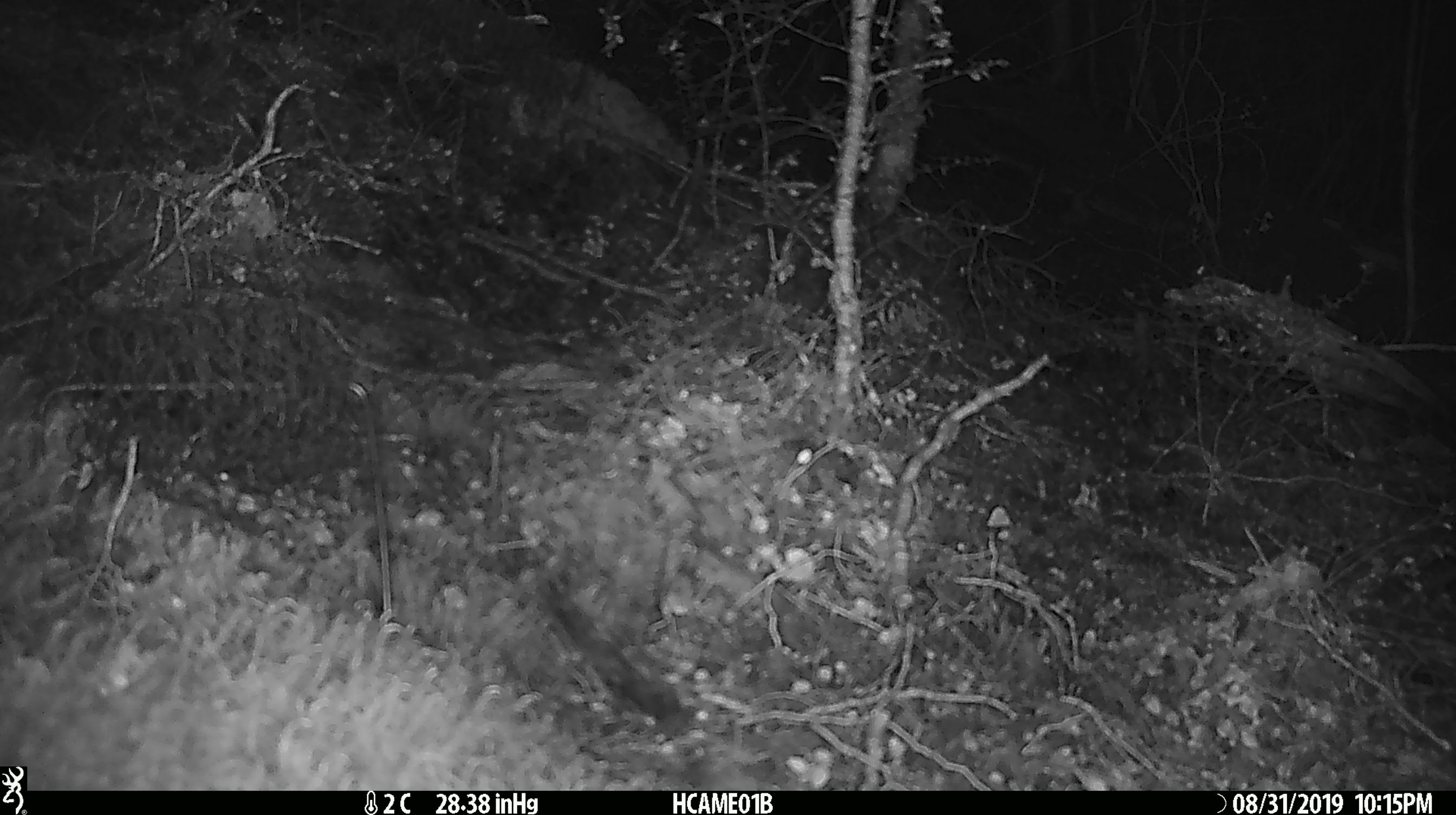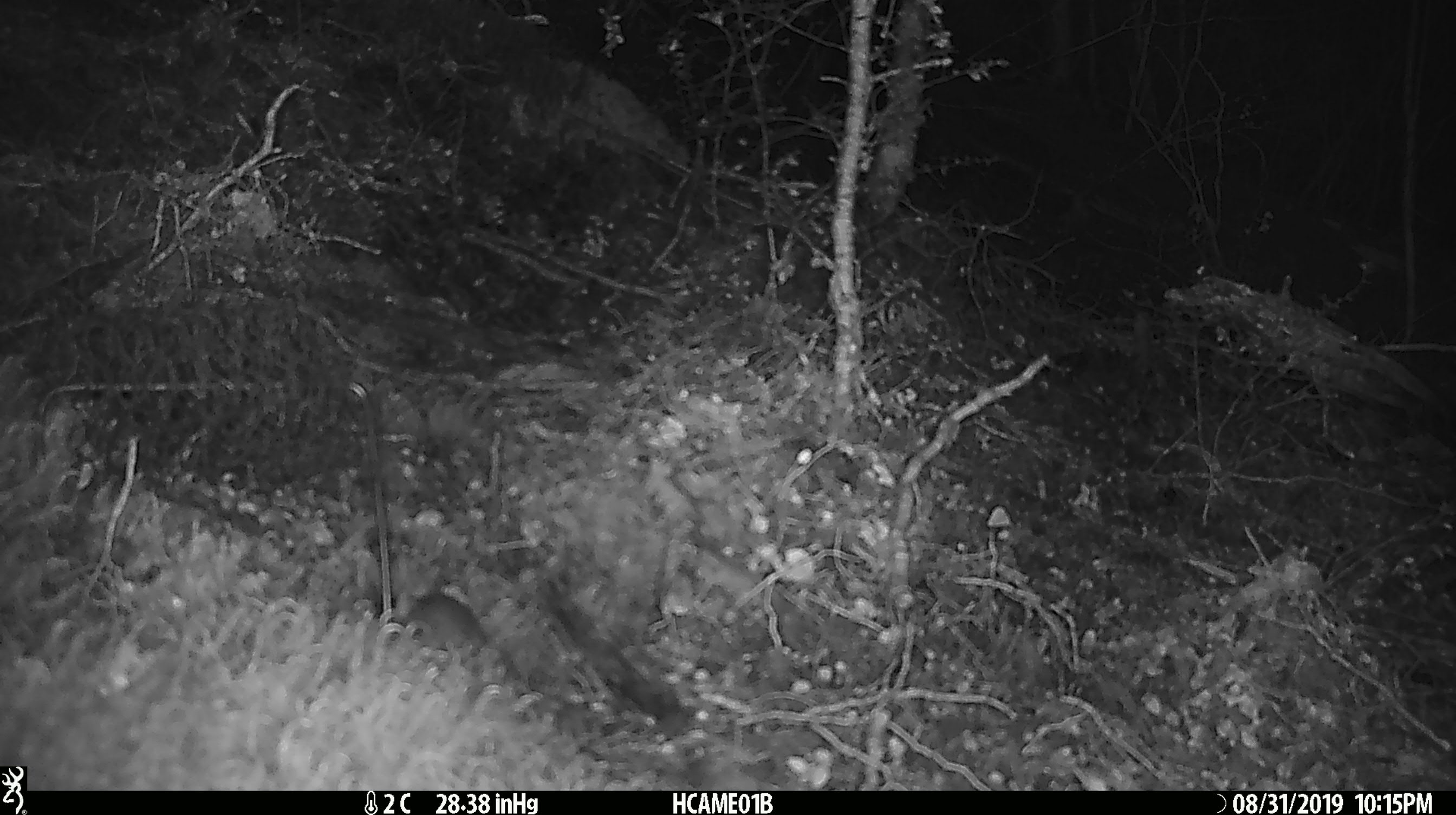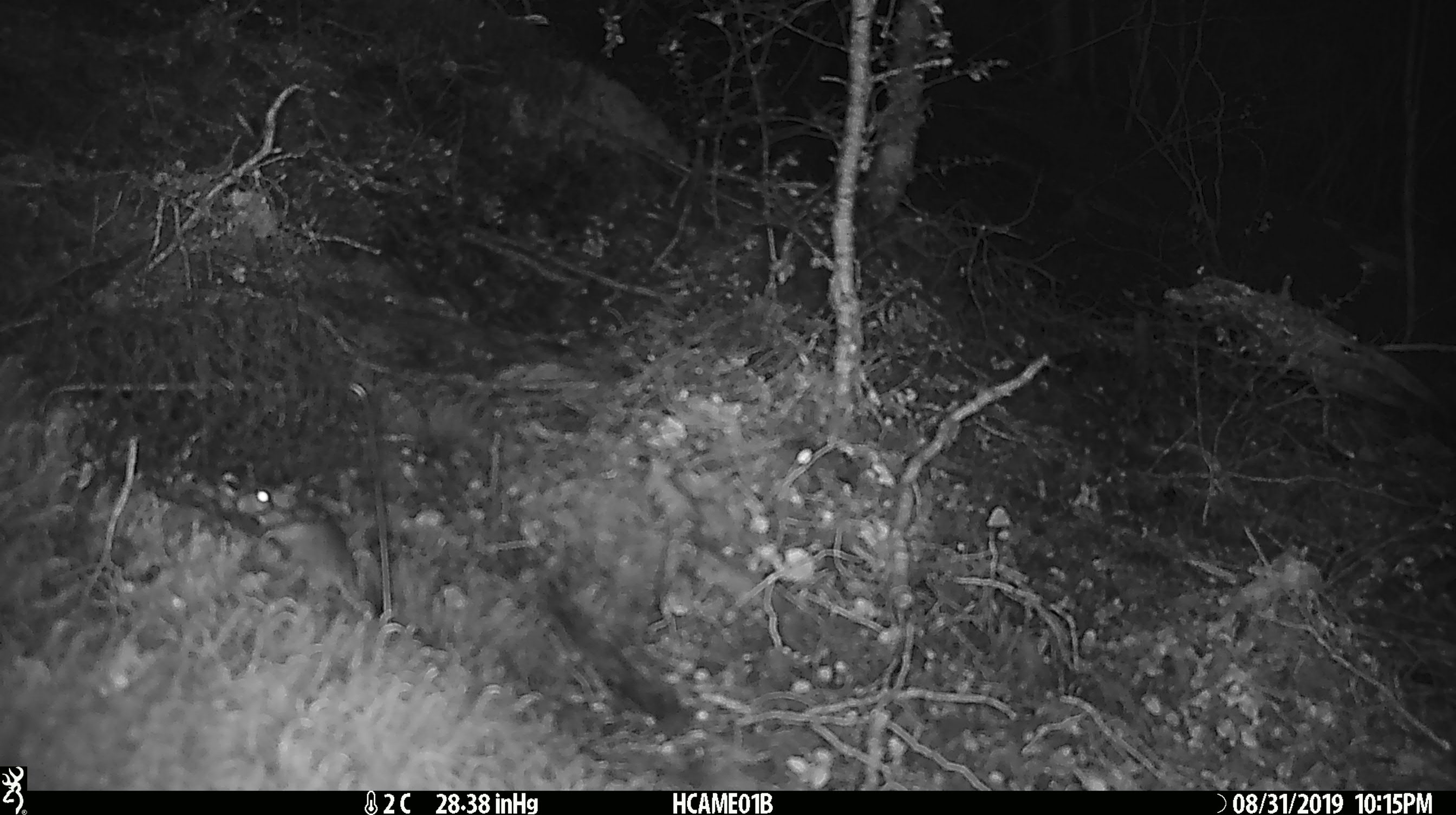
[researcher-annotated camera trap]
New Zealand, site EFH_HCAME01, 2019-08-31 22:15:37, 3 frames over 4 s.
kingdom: Animalia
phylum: Chordata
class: Mammalia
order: Rodentia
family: Muridae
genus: Mus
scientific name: Mus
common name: mouse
Mouse (Mus).